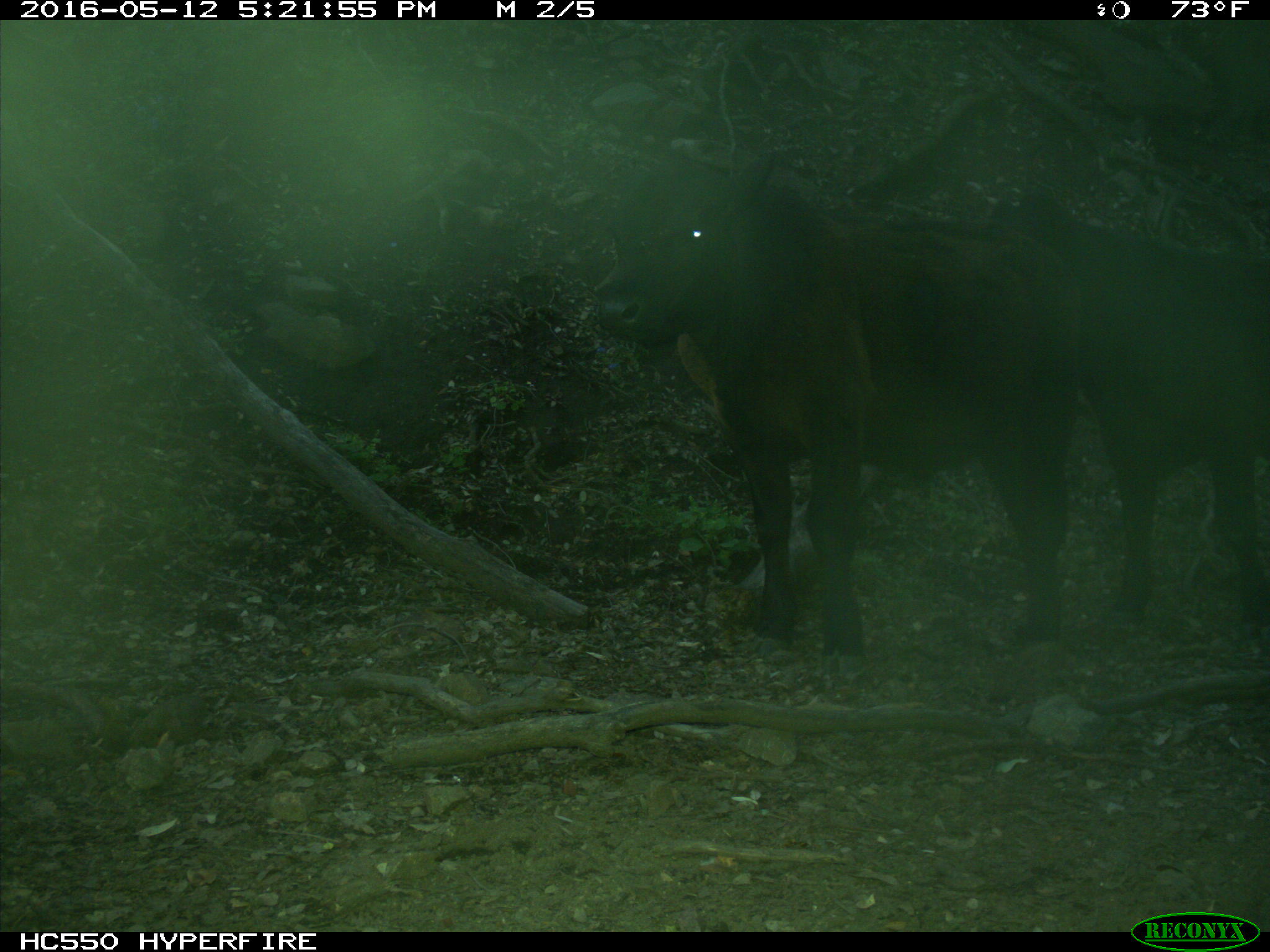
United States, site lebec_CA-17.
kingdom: Animalia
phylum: Chordata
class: Mammalia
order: Artiodactyla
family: Bovidae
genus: Bos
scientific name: Bos taurus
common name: domestic cow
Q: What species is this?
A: Bos taurus (domestic cow).